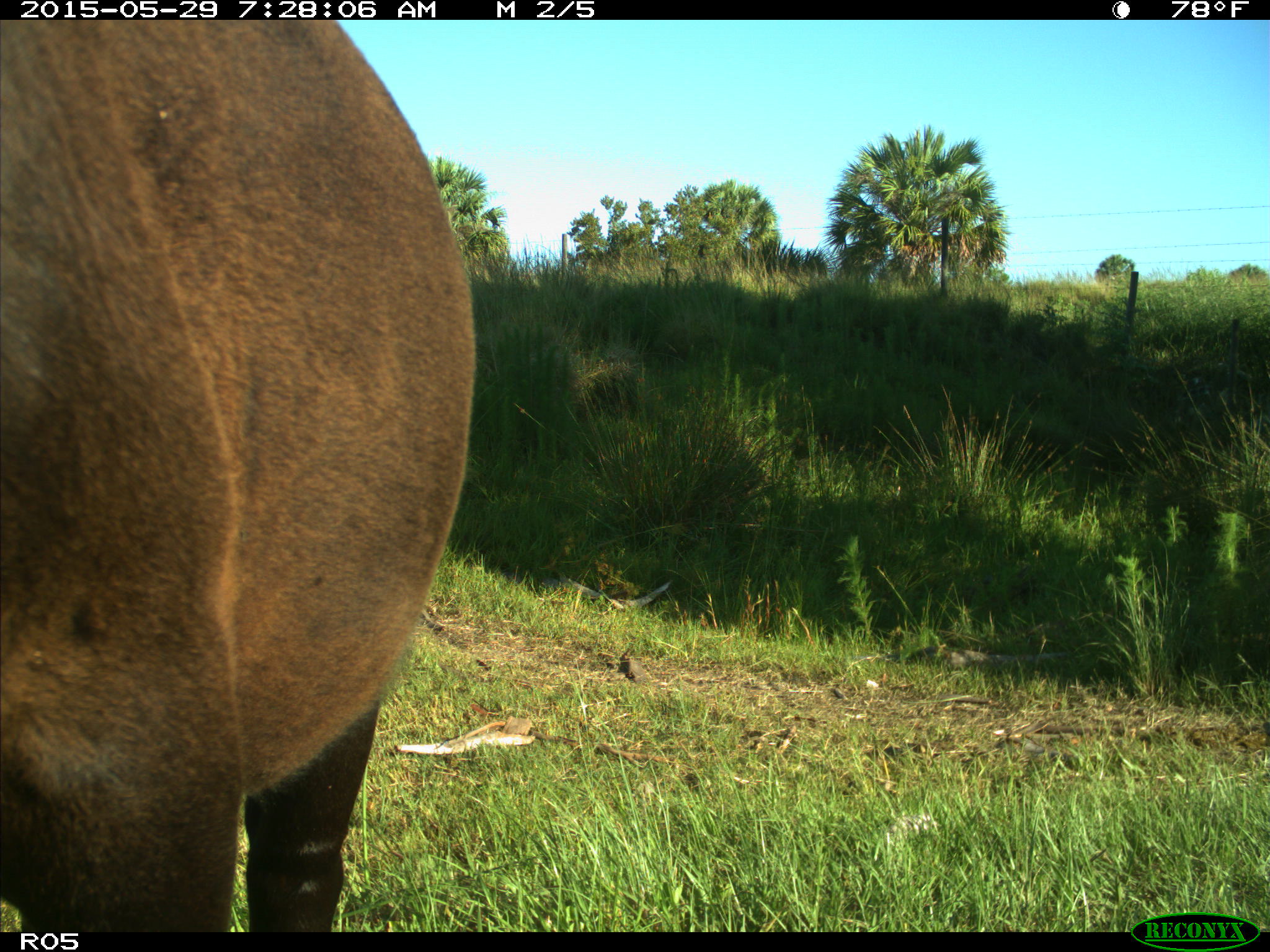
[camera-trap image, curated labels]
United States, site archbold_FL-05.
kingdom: Animalia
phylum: Chordata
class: Mammalia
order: Artiodactyla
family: Bovidae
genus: Bos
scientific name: Bos taurus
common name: domestic cow